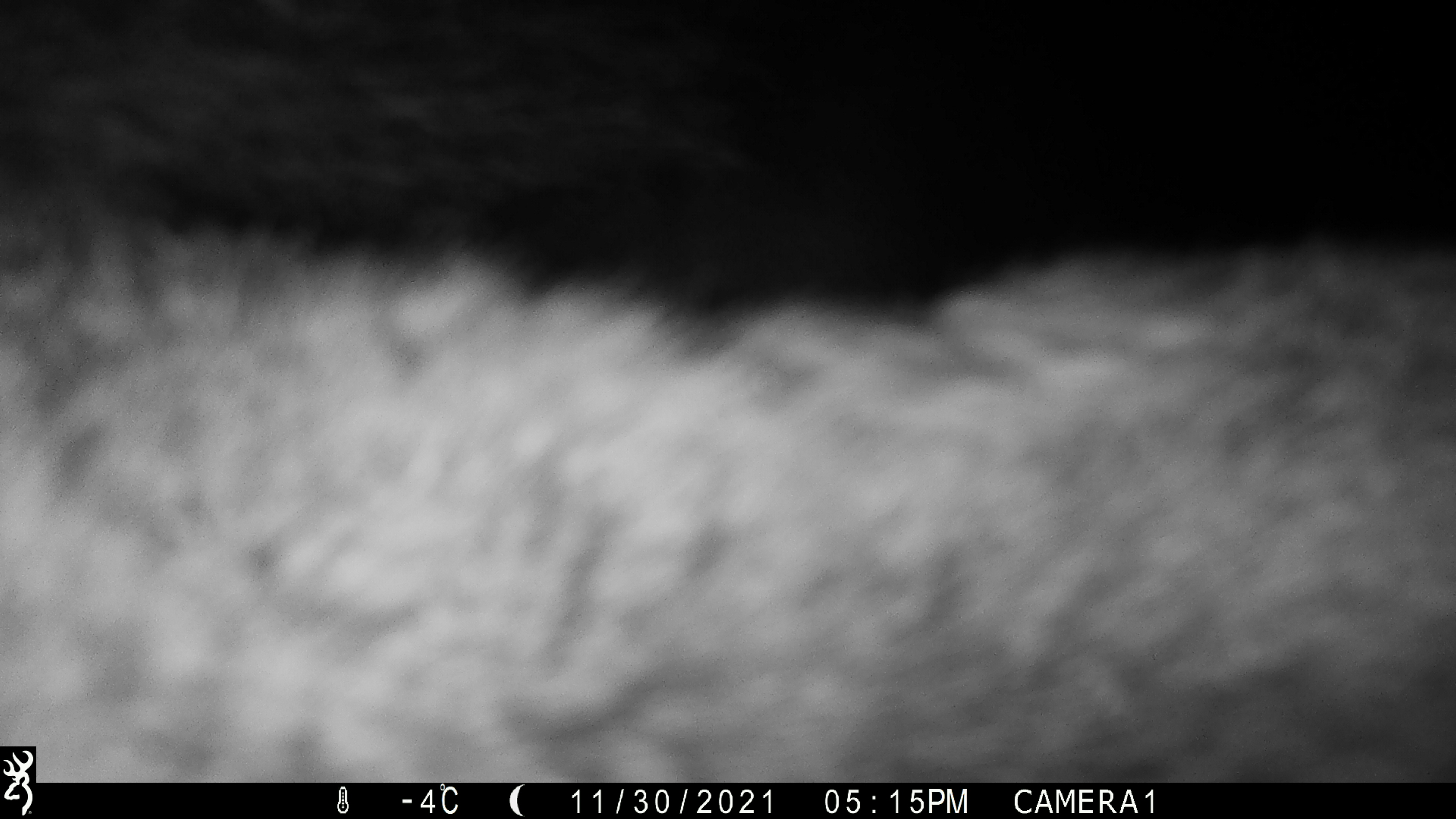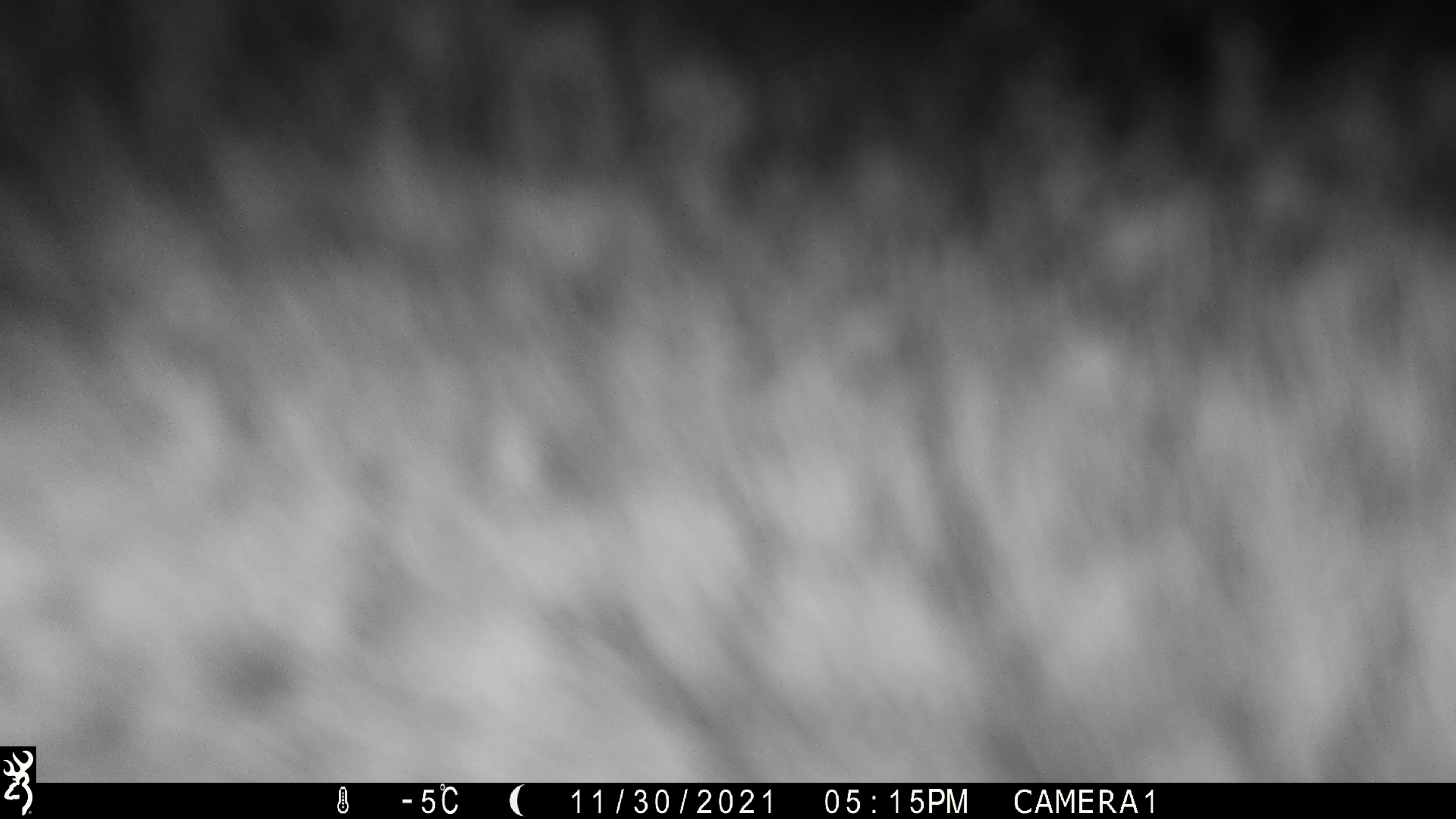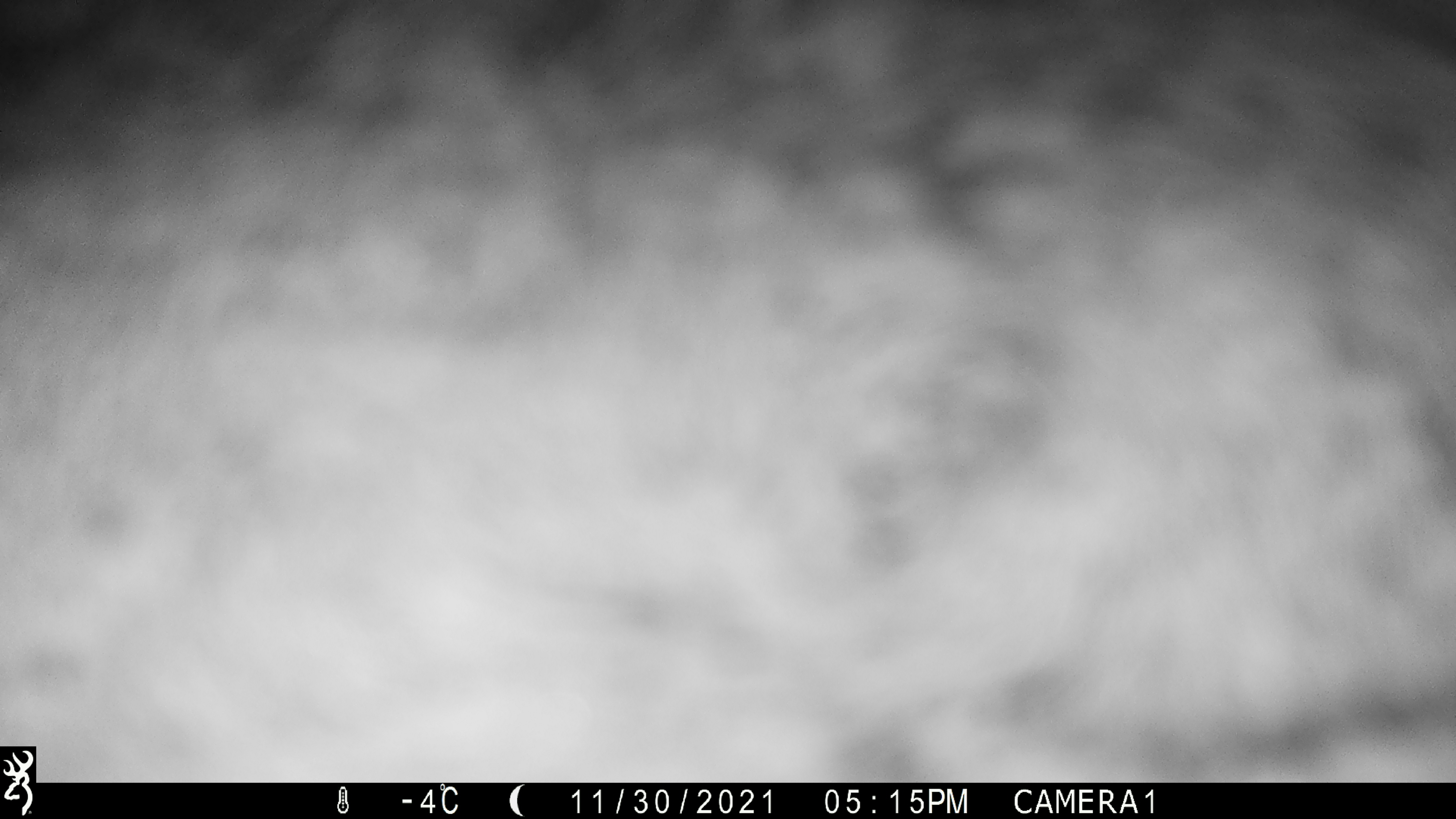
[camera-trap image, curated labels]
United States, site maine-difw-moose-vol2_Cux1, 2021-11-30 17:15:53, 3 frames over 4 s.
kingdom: Animalia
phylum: Chordata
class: Mammalia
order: Artiodactyla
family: Cervidae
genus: Alces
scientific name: Alces alces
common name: moose